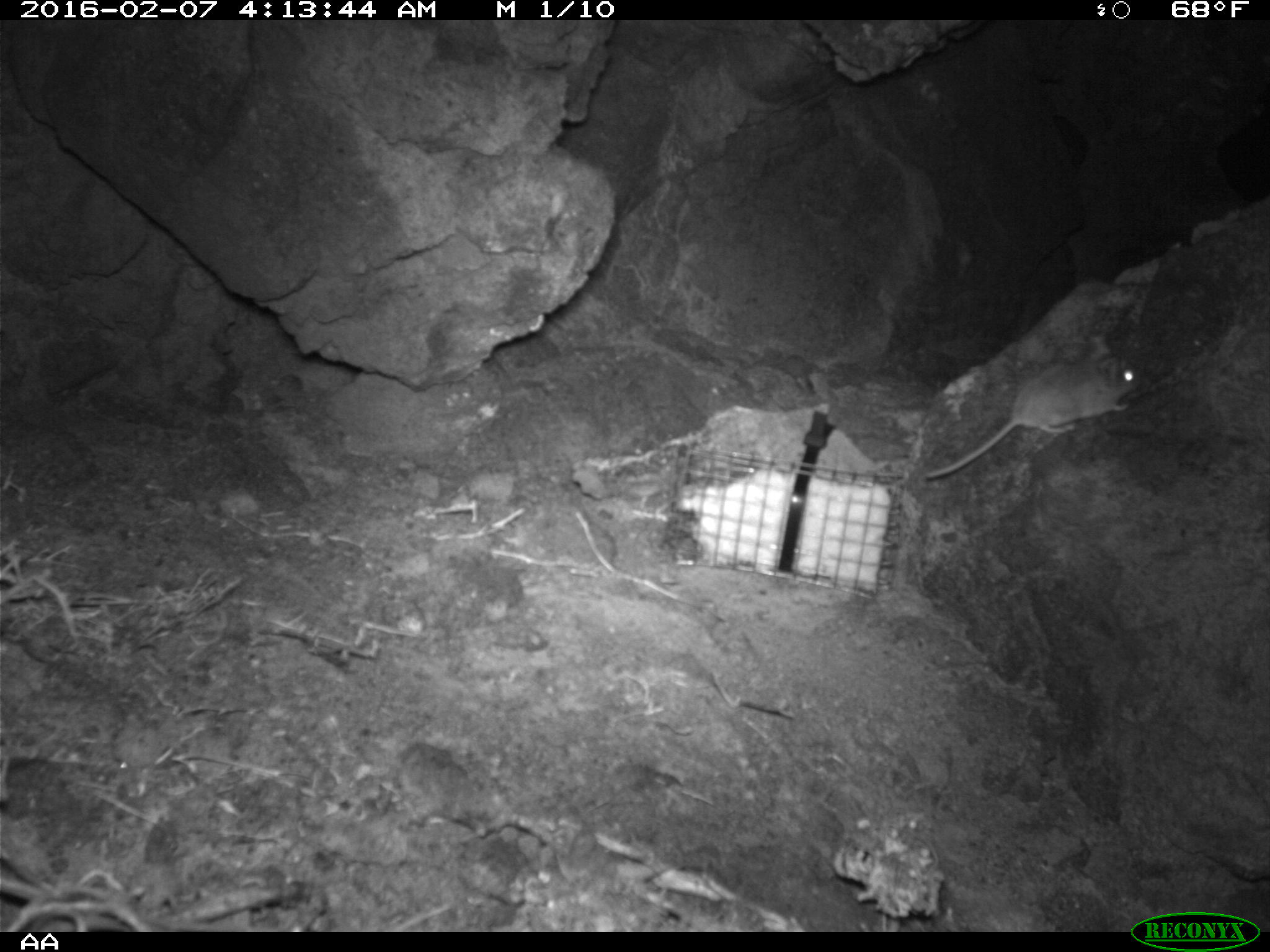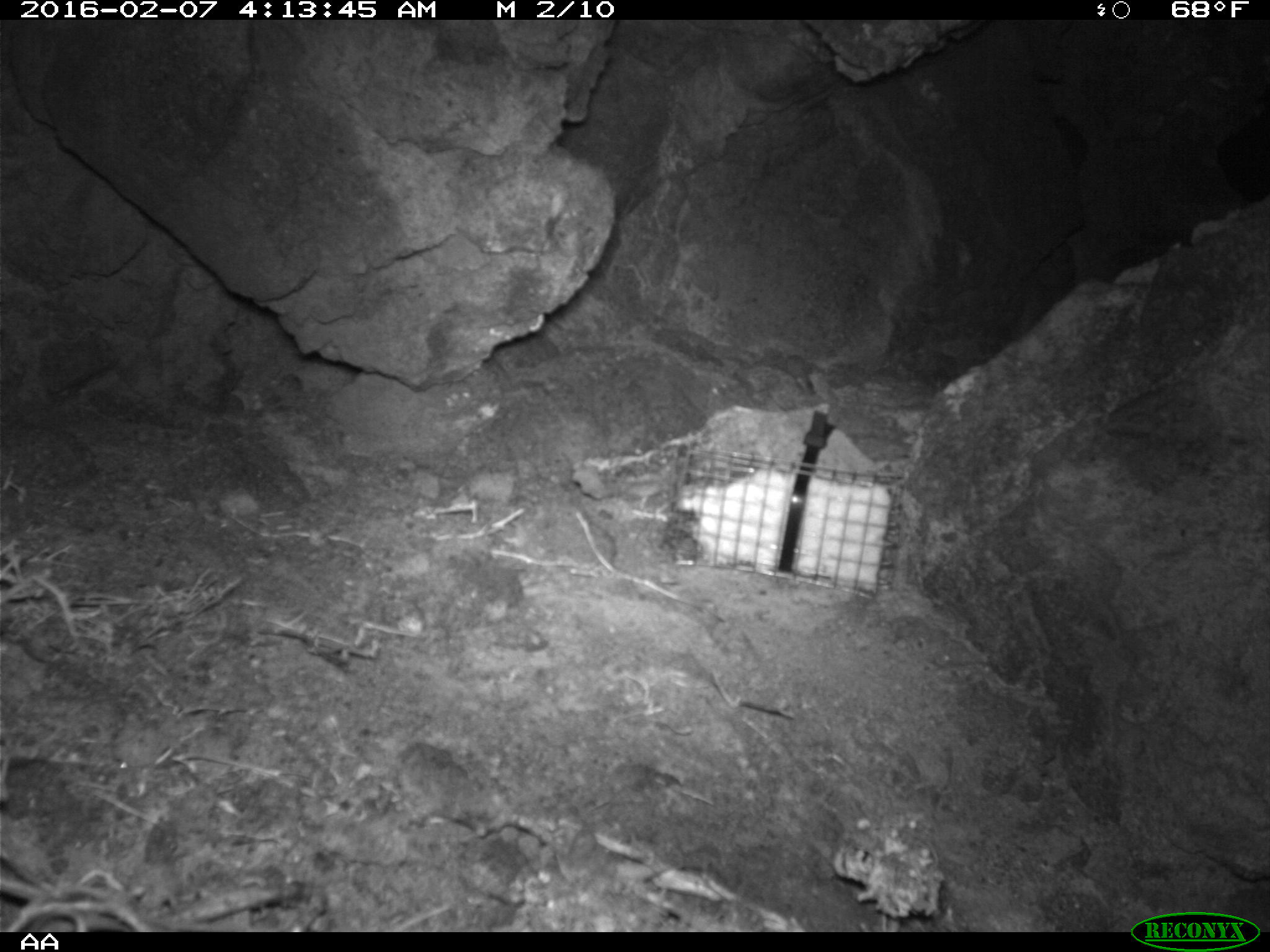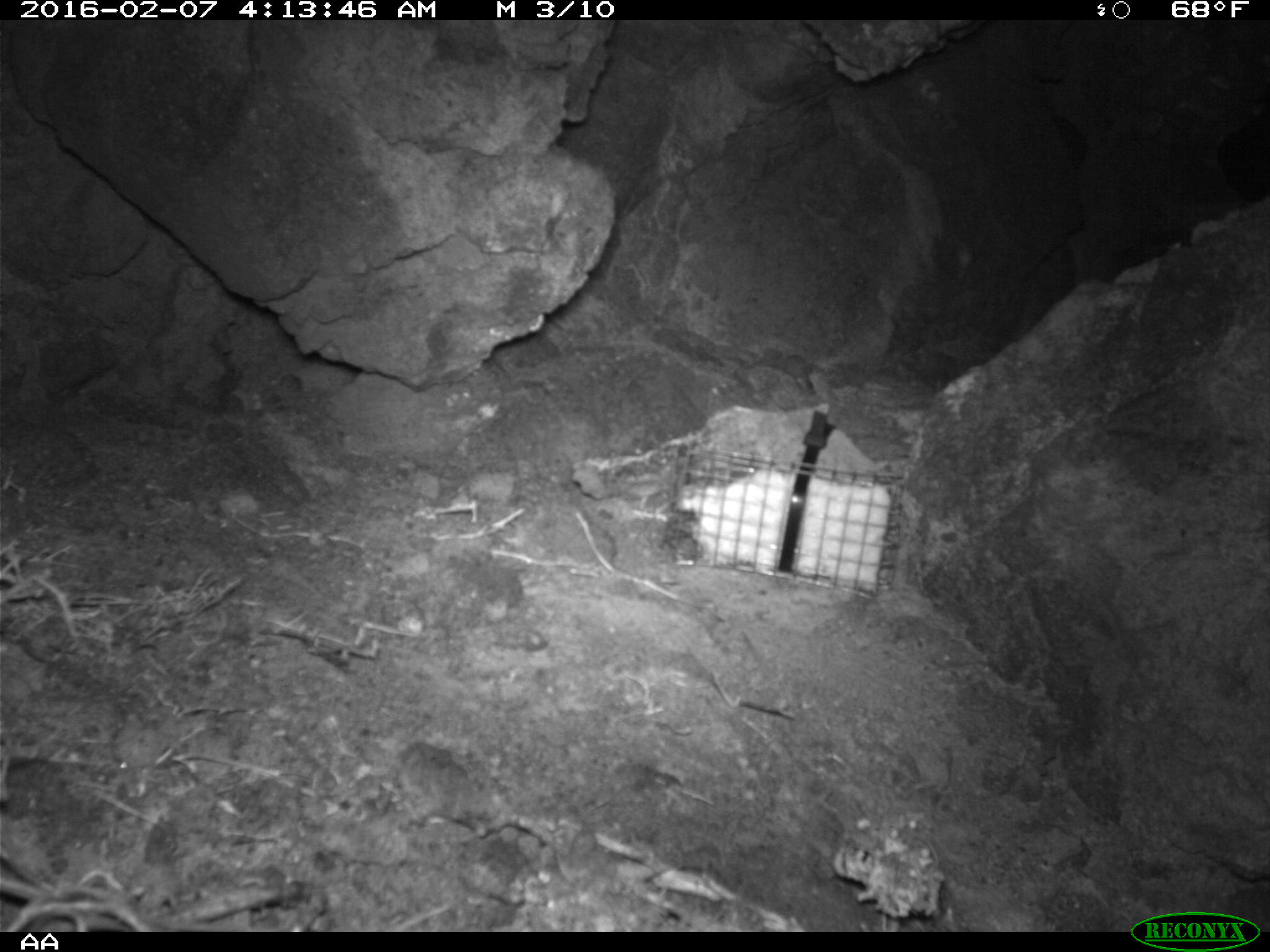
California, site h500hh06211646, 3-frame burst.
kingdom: Animalia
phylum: Chordata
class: Mammalia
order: Rodentia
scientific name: Rodentia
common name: rodent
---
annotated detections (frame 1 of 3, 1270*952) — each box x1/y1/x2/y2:
rodent: 923/327/1142/483